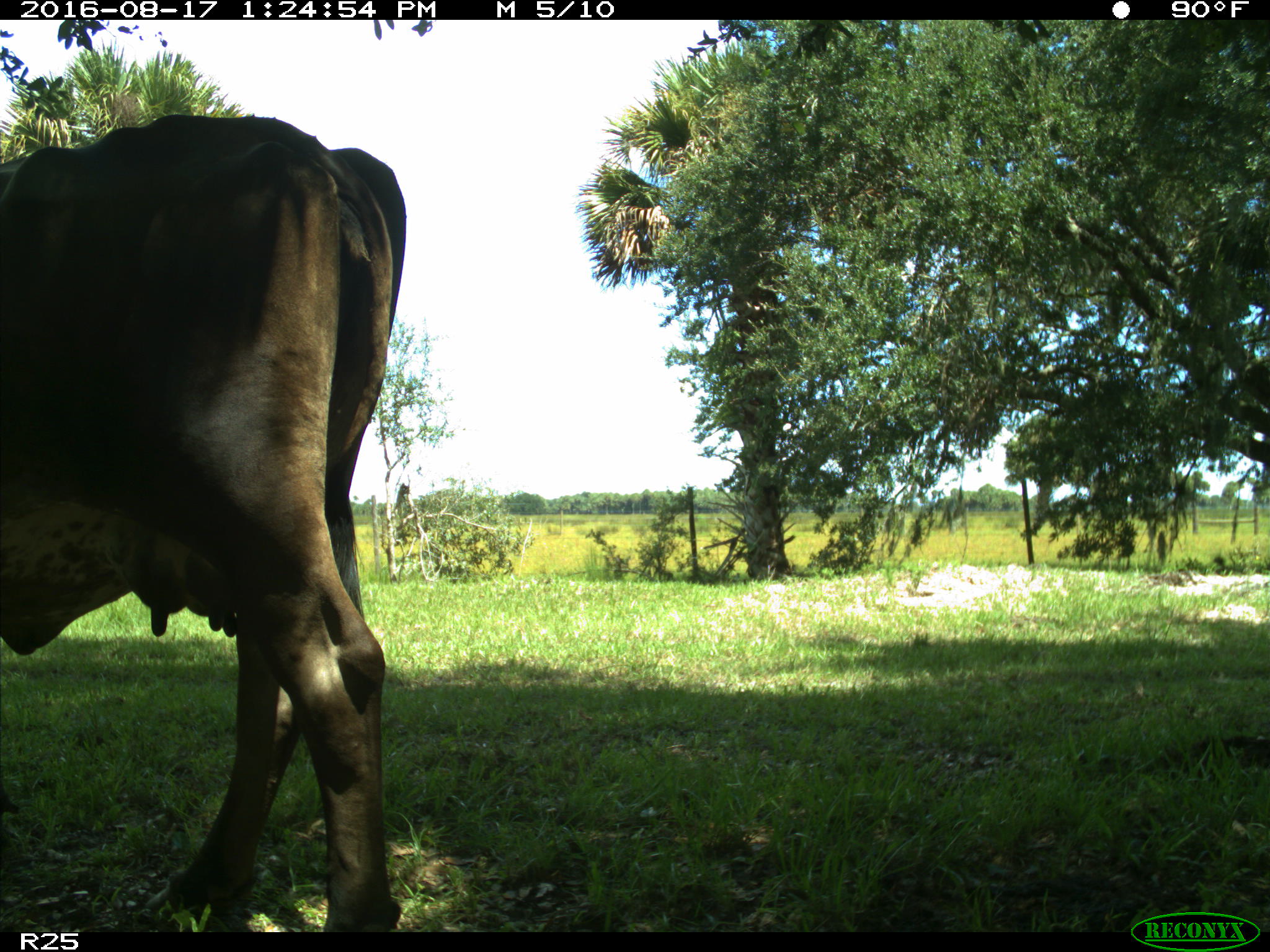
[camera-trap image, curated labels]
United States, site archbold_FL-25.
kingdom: Animalia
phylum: Chordata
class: Mammalia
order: Artiodactyla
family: Bovidae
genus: Bos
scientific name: Bos taurus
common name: domestic cow